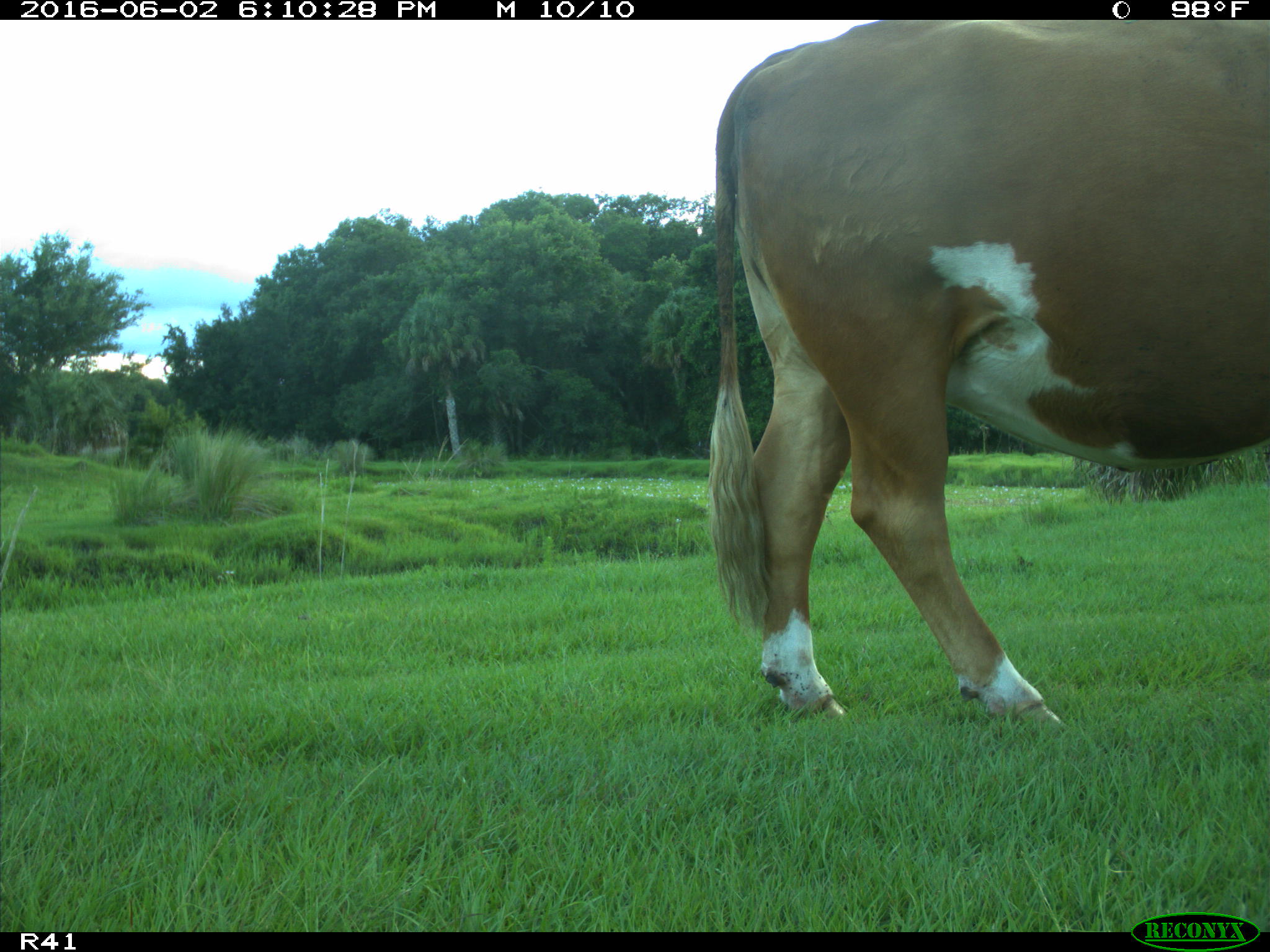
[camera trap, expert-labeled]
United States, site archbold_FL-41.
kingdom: Animalia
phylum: Chordata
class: Mammalia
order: Artiodactyla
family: Bovidae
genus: Bos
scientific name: Bos taurus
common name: domestic cow